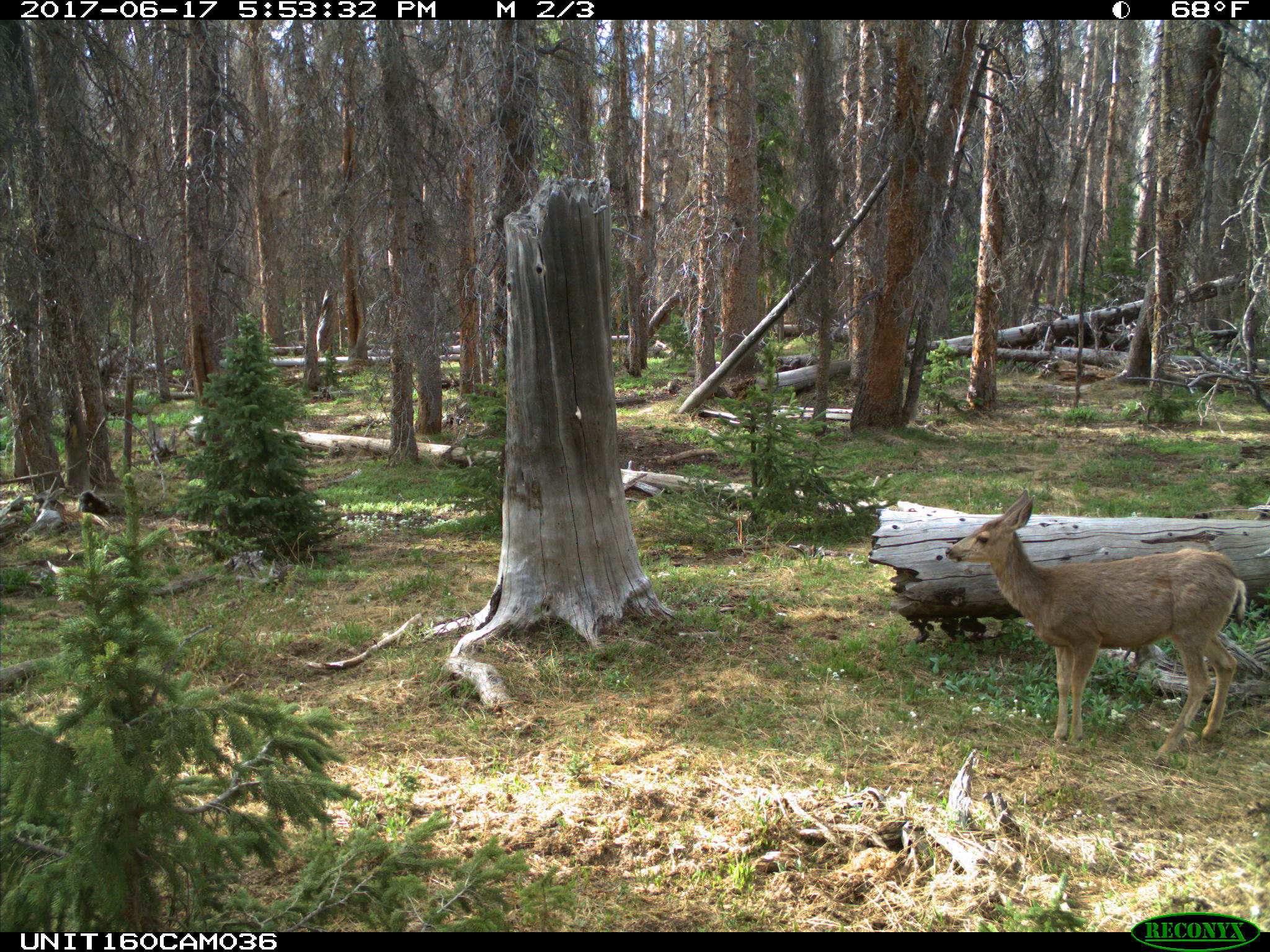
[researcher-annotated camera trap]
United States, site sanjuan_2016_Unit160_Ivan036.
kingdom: Animalia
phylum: Chordata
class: Mammalia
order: Artiodactyla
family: Cervidae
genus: Odocoileus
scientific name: Odocoileus hemionus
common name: mule deer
Odocoileus hemionus (mule deer).